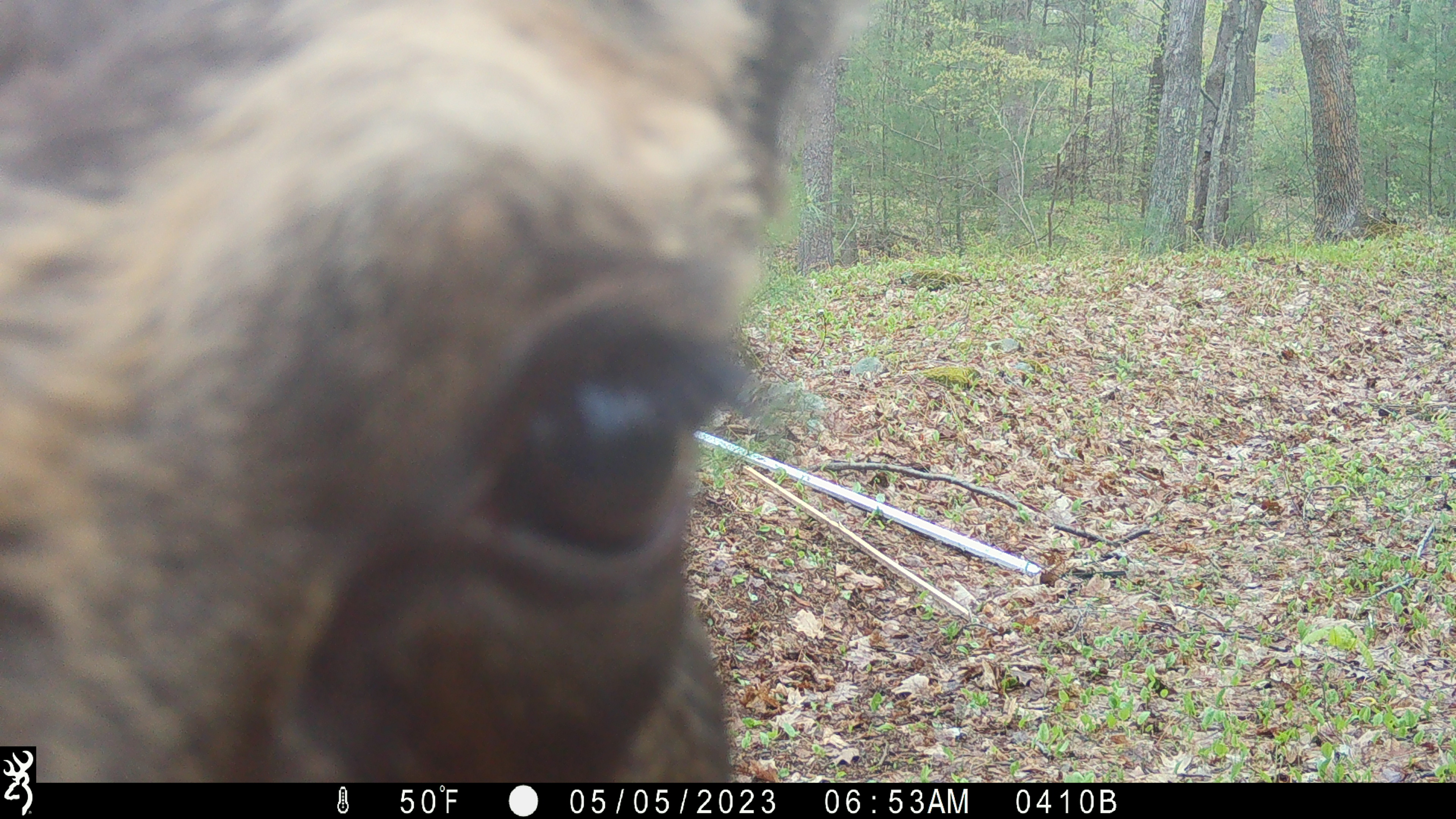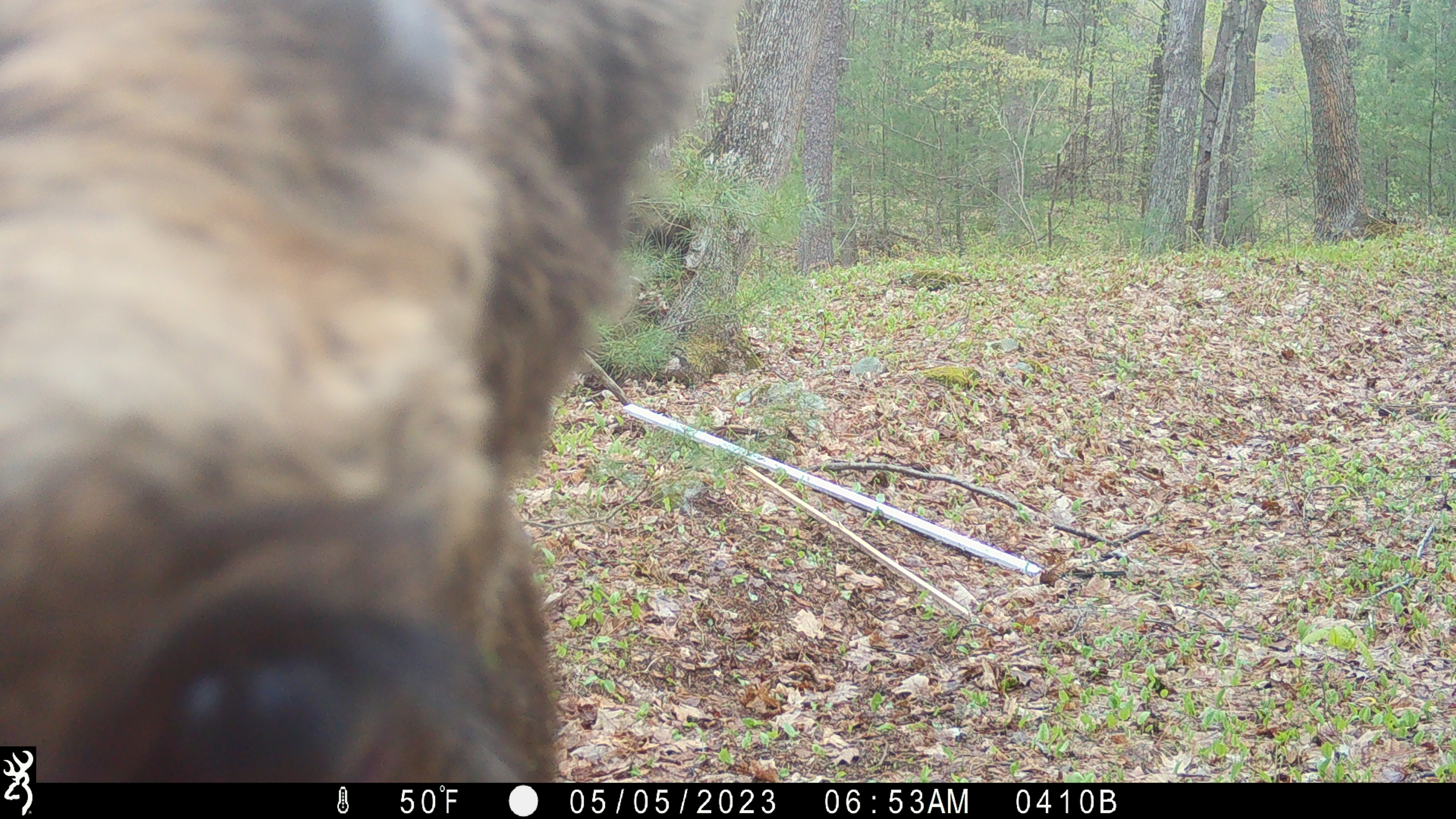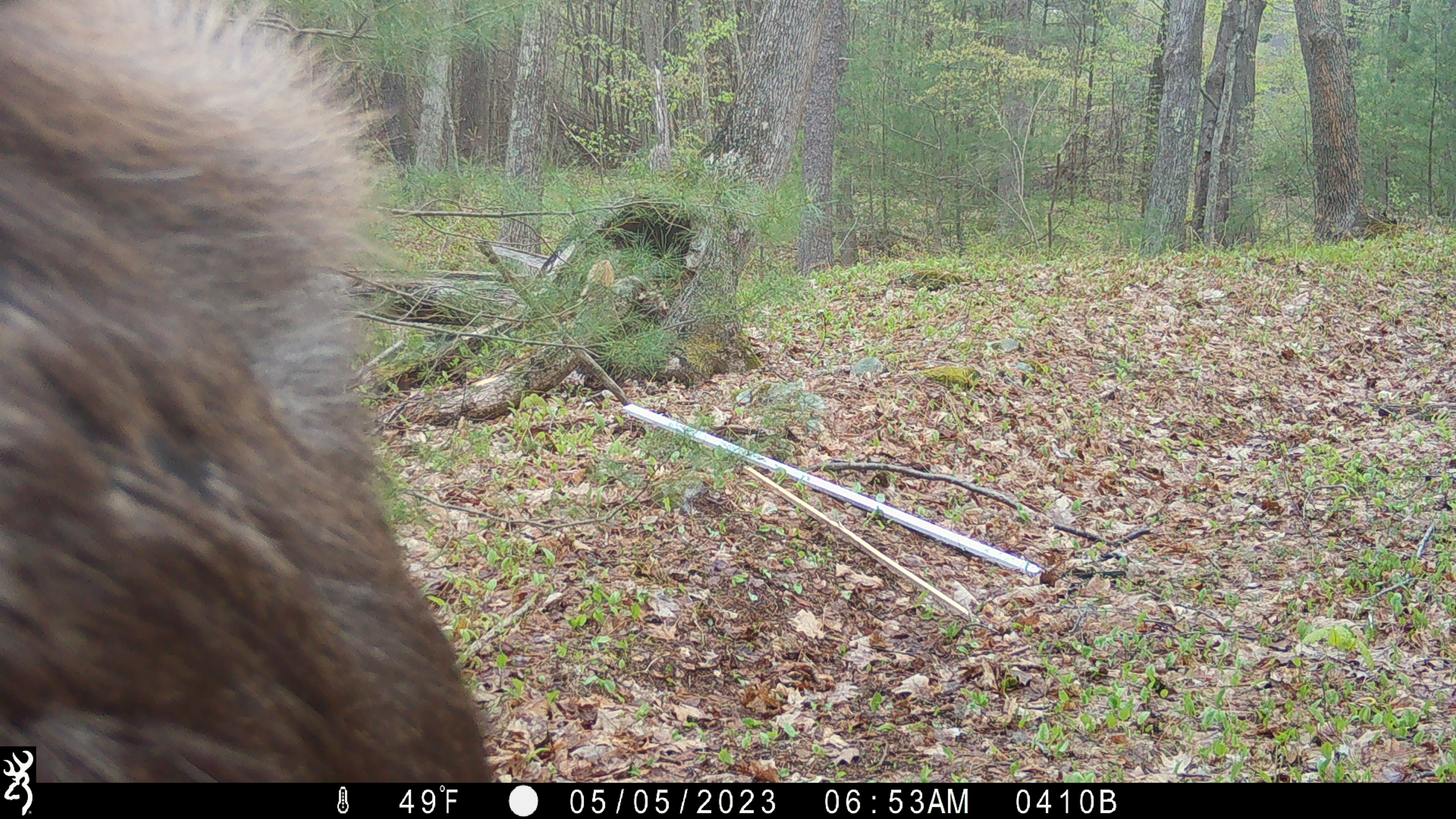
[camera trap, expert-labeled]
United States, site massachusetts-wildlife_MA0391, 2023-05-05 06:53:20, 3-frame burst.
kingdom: Animalia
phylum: Chordata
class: Mammalia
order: Artiodactyla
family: Cervidae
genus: Alces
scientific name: Alces alces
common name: moose